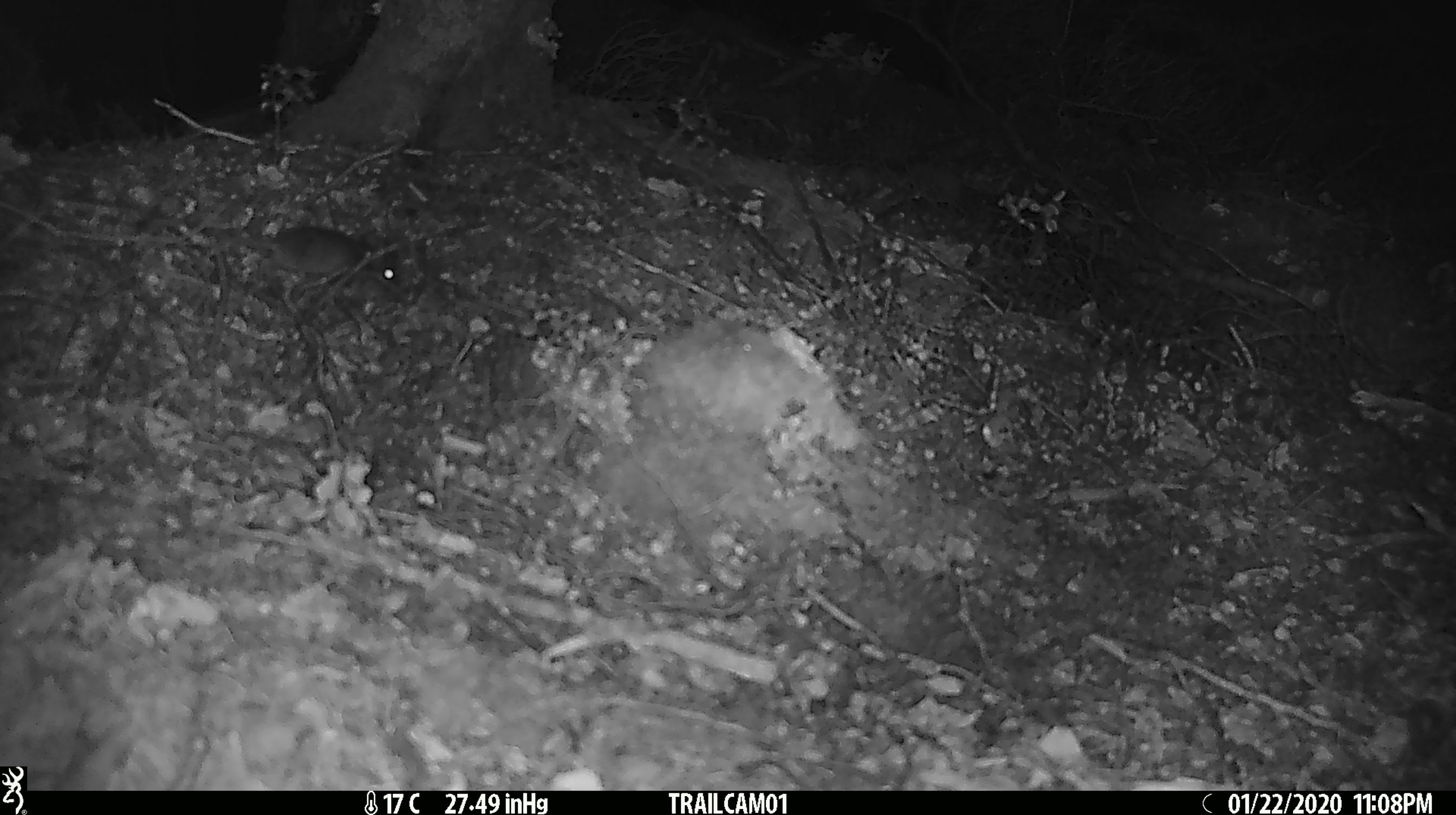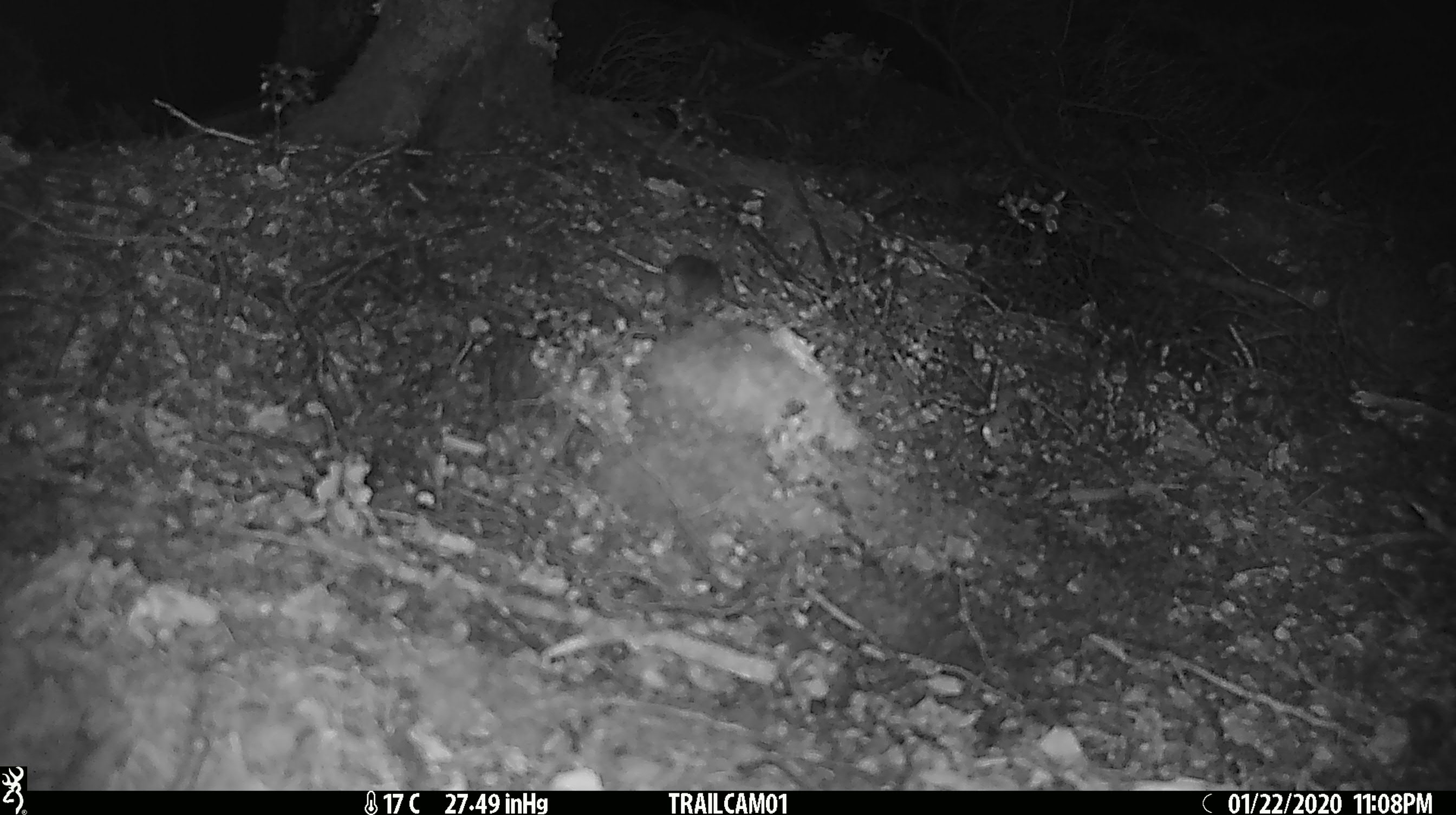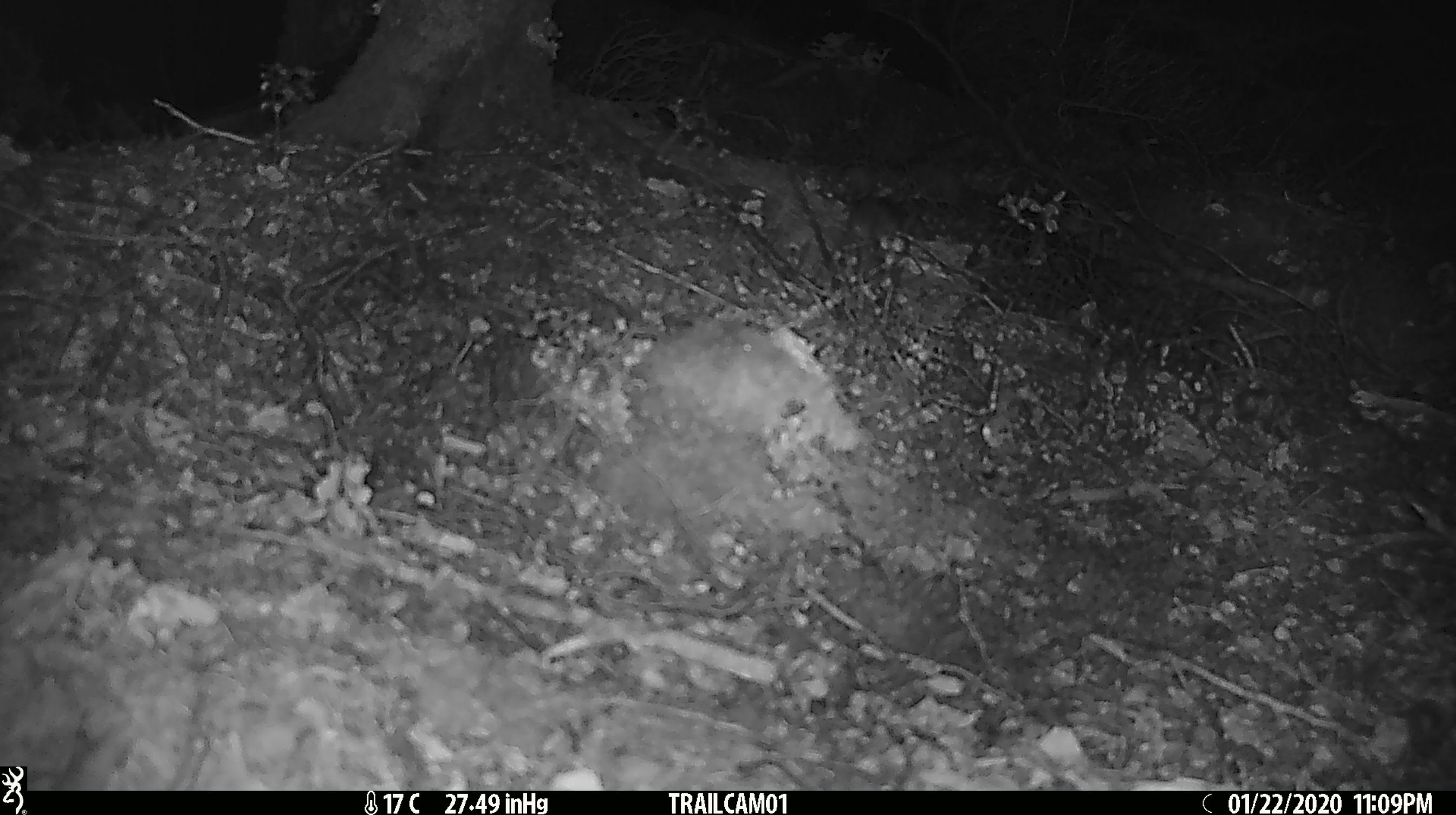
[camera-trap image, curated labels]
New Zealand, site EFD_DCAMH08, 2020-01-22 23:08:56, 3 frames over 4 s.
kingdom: Animalia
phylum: Chordata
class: Mammalia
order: Rodentia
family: Muridae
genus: Mus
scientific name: Mus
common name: mouse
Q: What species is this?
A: Mouse (Mus).